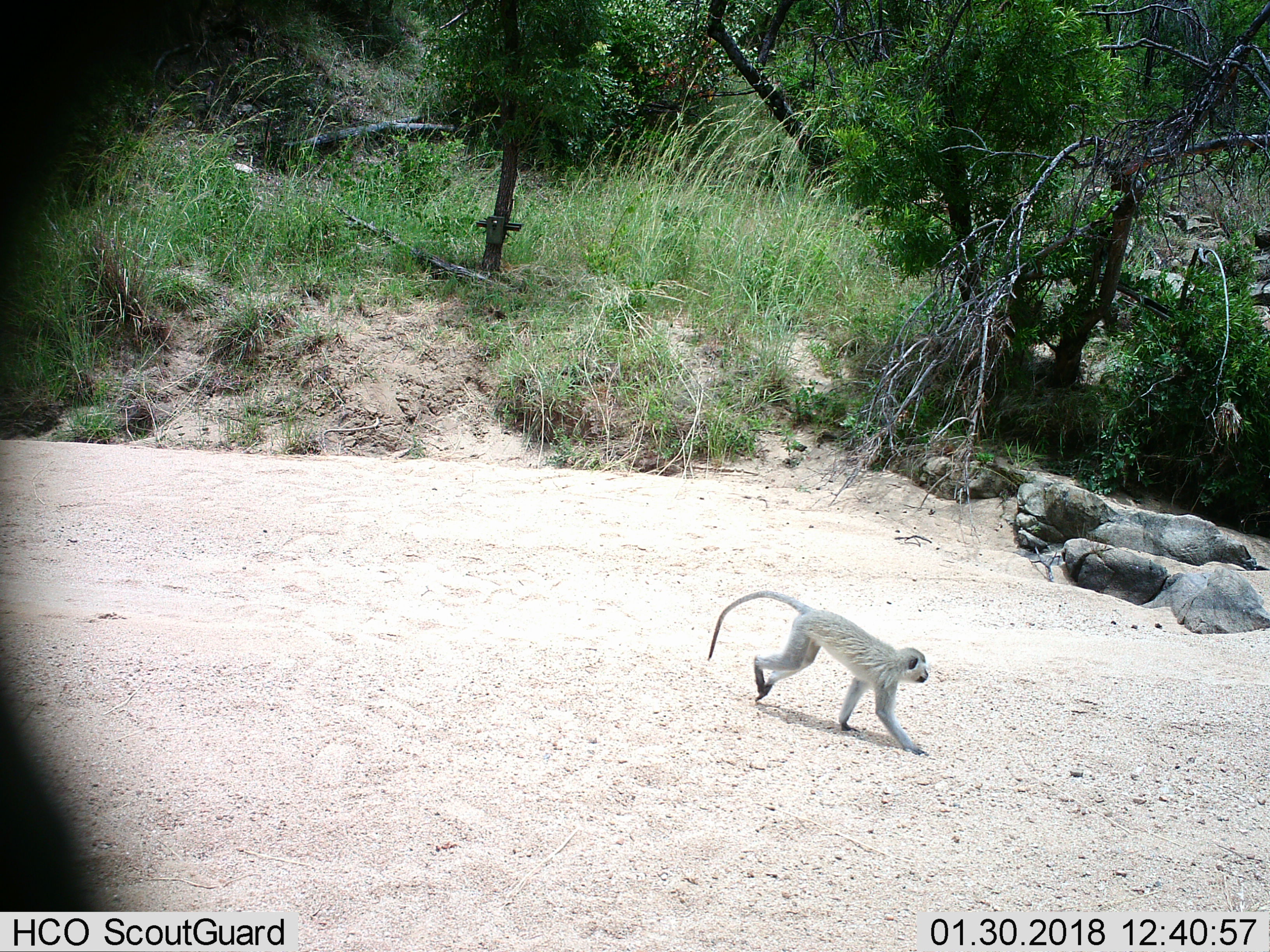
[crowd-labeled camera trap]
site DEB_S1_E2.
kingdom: Animalia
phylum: Chordata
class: Mammalia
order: Primates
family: Cercopithecidae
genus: Chlorocebus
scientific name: Chlorocebus pygerythrus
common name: vervet monkey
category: monkeyvervet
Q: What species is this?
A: Monkeyvervet (vervet monkey) (Chlorocebus pygerythrus).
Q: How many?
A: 1.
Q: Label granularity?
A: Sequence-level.